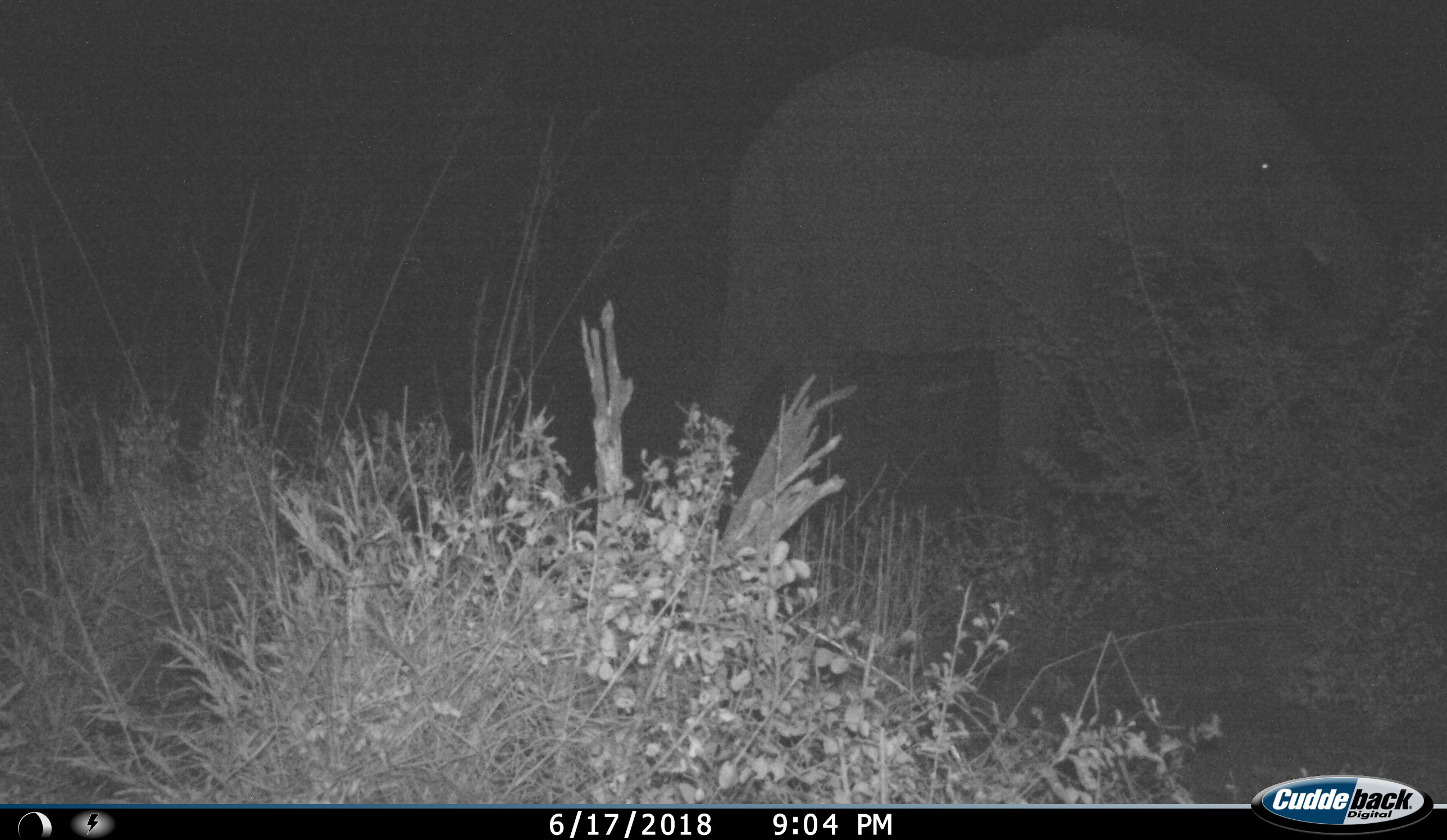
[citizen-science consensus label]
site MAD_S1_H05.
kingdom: Animalia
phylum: Chordata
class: Mammalia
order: Proboscidea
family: Elephantidae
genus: Loxodonta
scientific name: Loxodonta africana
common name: african bush elephant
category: elephant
Elephant (african bush elephant) (Loxodonta africana), count 1. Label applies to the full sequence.